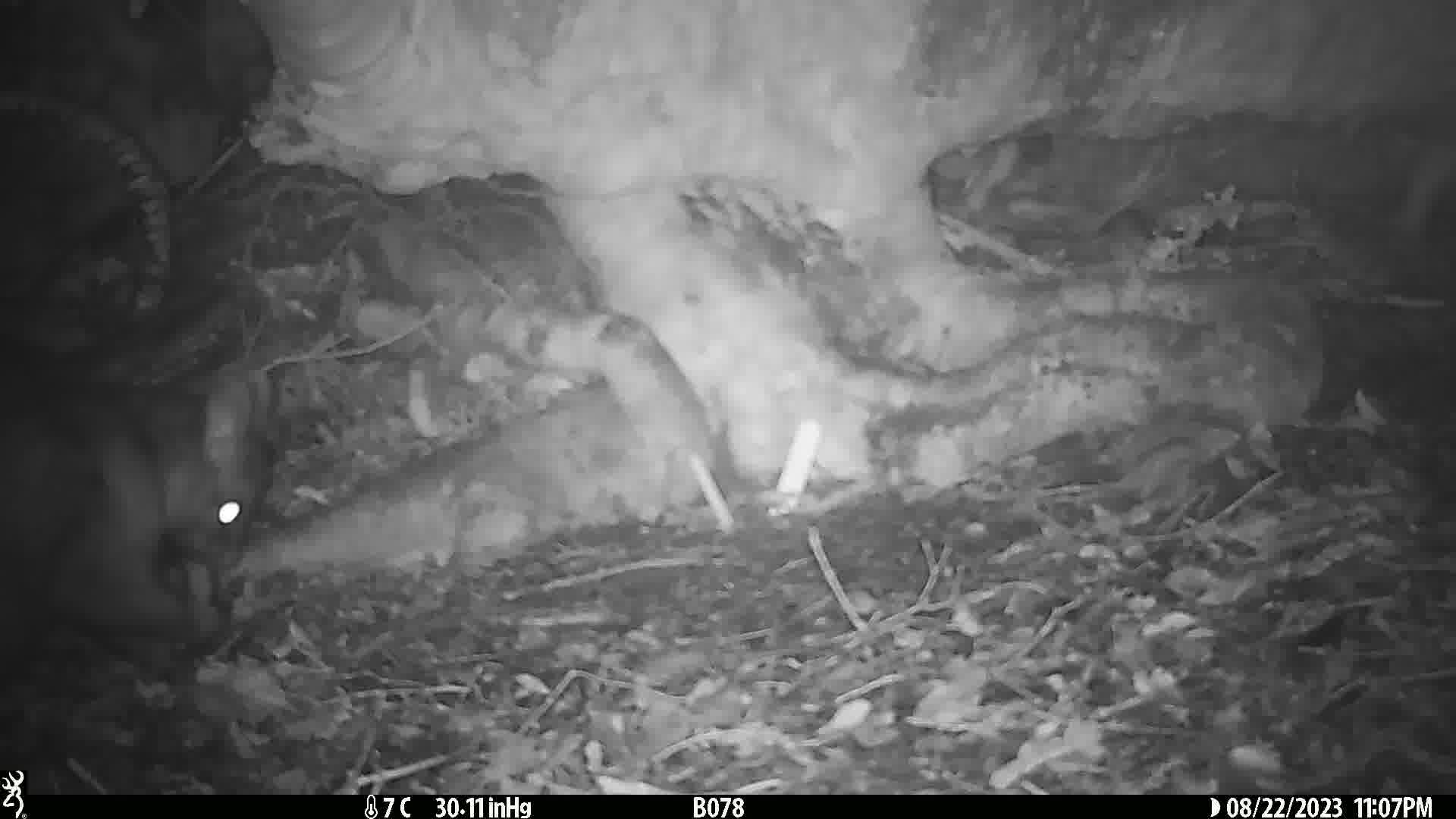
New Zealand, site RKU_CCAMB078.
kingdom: Animalia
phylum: Chordata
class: Mammalia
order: Diprotodontia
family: Phalangeridae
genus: Trichosurus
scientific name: Trichosurus vulpecula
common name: common brushtail possum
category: possum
Possum (common brushtail possum) (Trichosurus vulpecula).